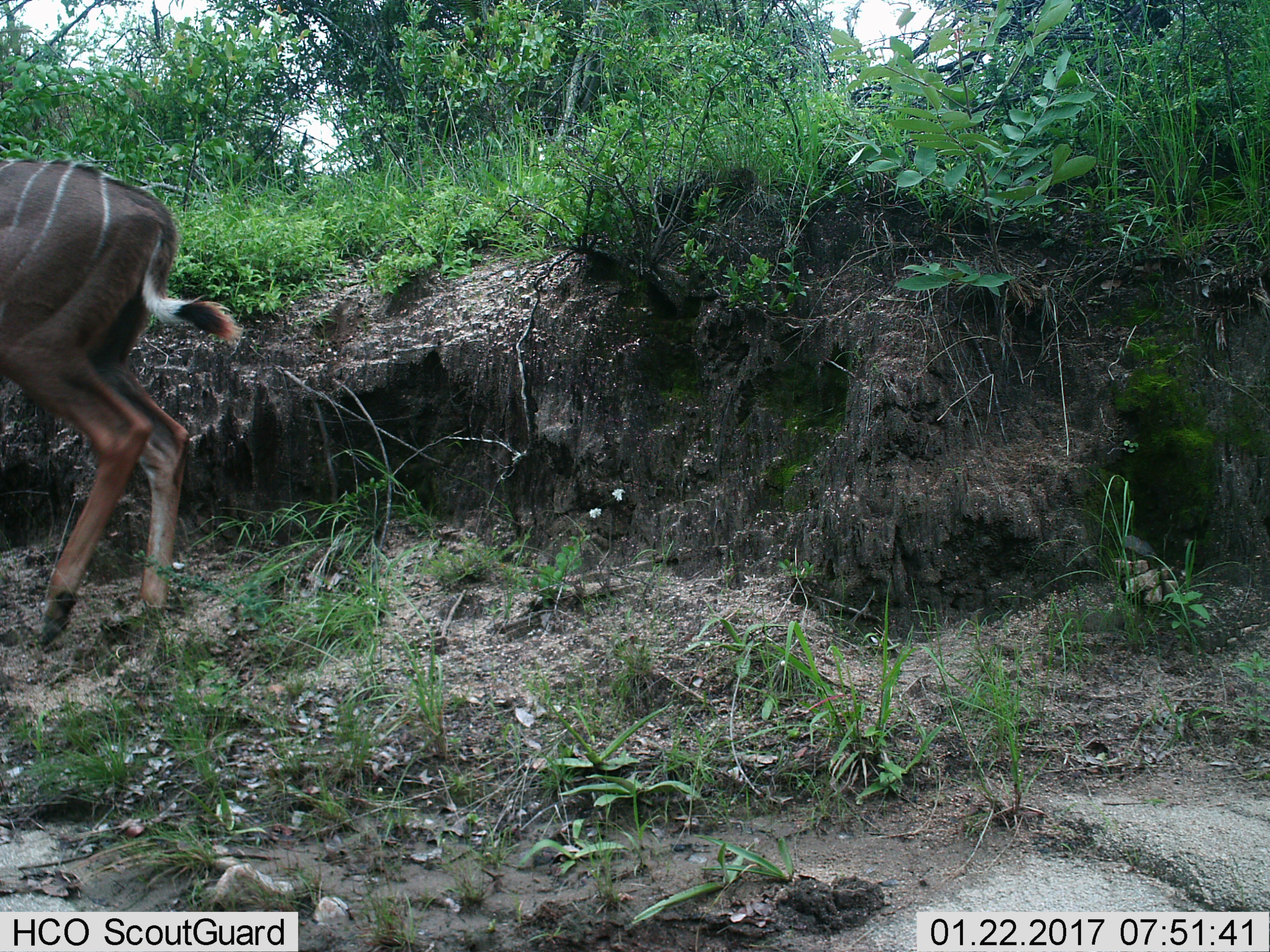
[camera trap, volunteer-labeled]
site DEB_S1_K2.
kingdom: Animalia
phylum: Chordata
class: Mammalia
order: Artiodactyla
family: Bovidae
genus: Tragelaphus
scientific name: Tragelaphus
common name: kudu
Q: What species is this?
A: Kudu (Tragelaphus).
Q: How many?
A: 1.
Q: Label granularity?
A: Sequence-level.